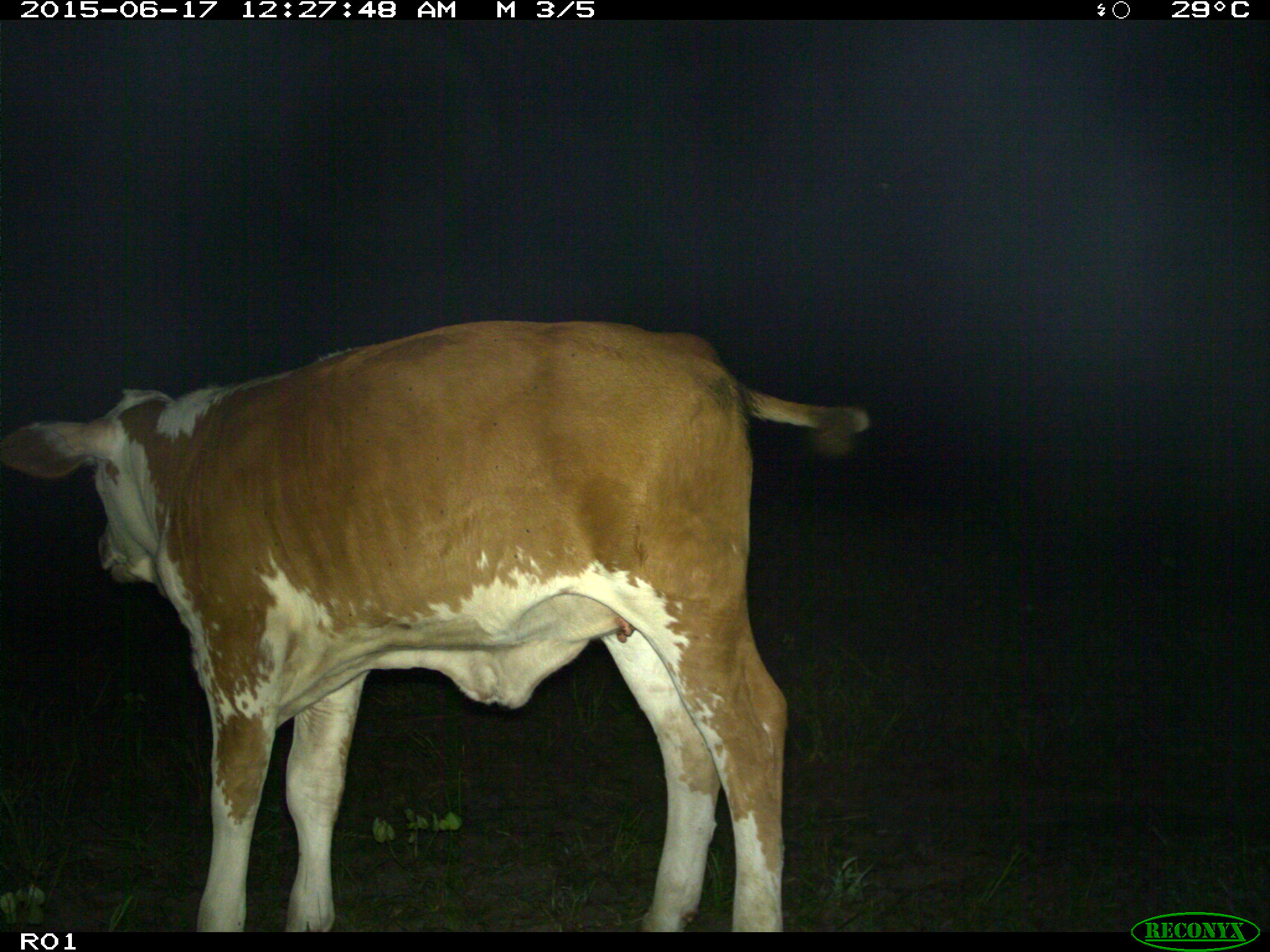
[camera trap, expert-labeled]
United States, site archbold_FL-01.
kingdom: Animalia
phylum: Chordata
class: Mammalia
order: Artiodactyla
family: Bovidae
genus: Bos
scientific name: Bos taurus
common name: domestic cow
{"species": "Bos taurus (domestic cow)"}